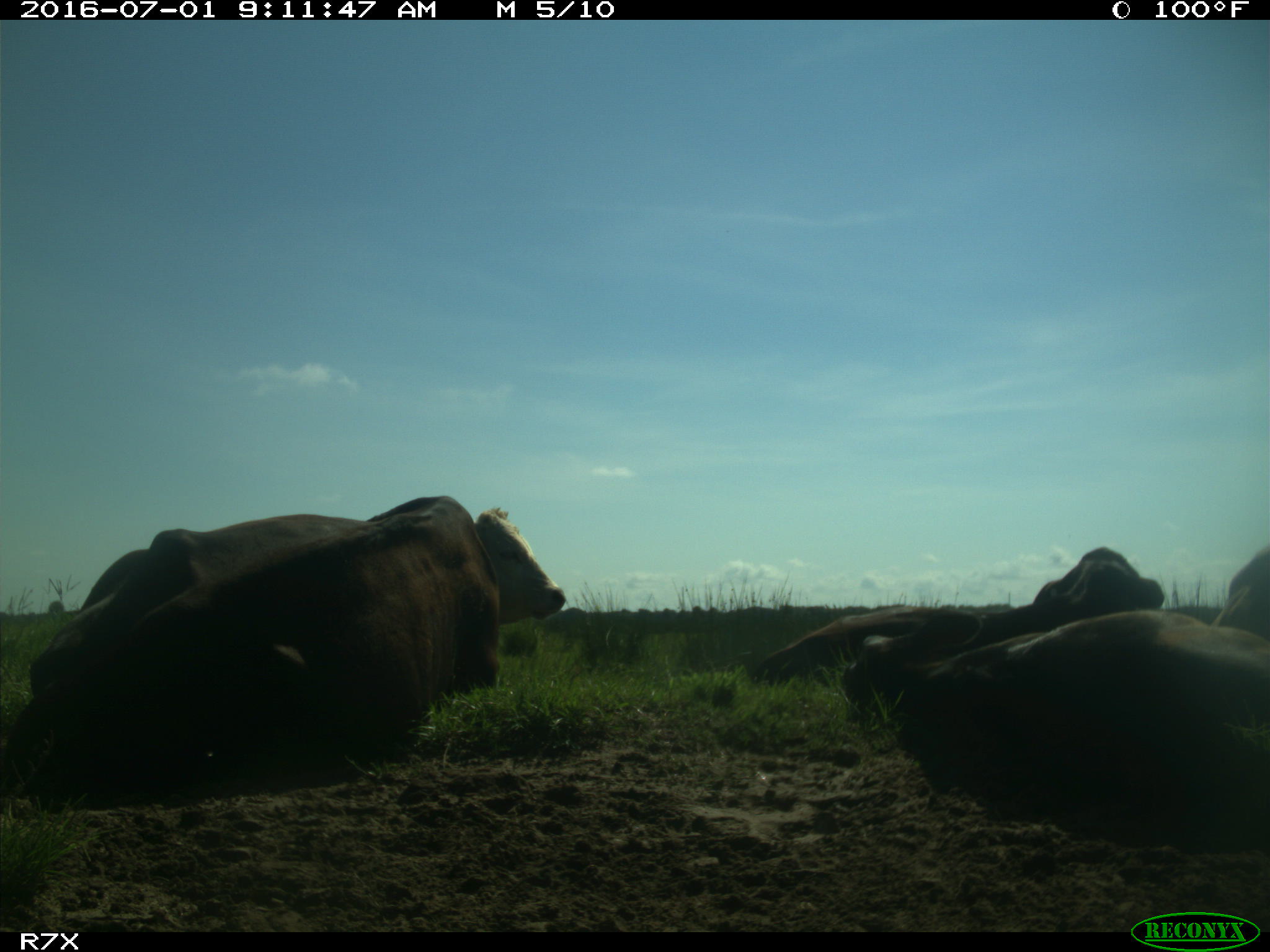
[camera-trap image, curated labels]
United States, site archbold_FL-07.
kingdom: Animalia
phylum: Chordata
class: Mammalia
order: Artiodactyla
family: Bovidae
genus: Bos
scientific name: Bos taurus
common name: domestic cow